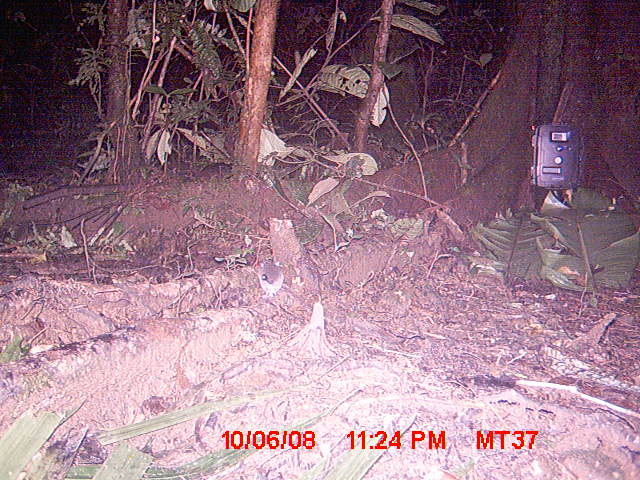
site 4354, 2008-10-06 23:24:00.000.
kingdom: Animalia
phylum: Chordata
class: Aves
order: Cuculiformes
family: Cuculidae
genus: Coua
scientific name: Coua serriana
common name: red-breasted coua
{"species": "Coua serriana (red-breasted coua)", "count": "1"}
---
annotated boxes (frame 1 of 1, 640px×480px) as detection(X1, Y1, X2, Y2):
coua serriana: detection(258, 261, 284, 297)